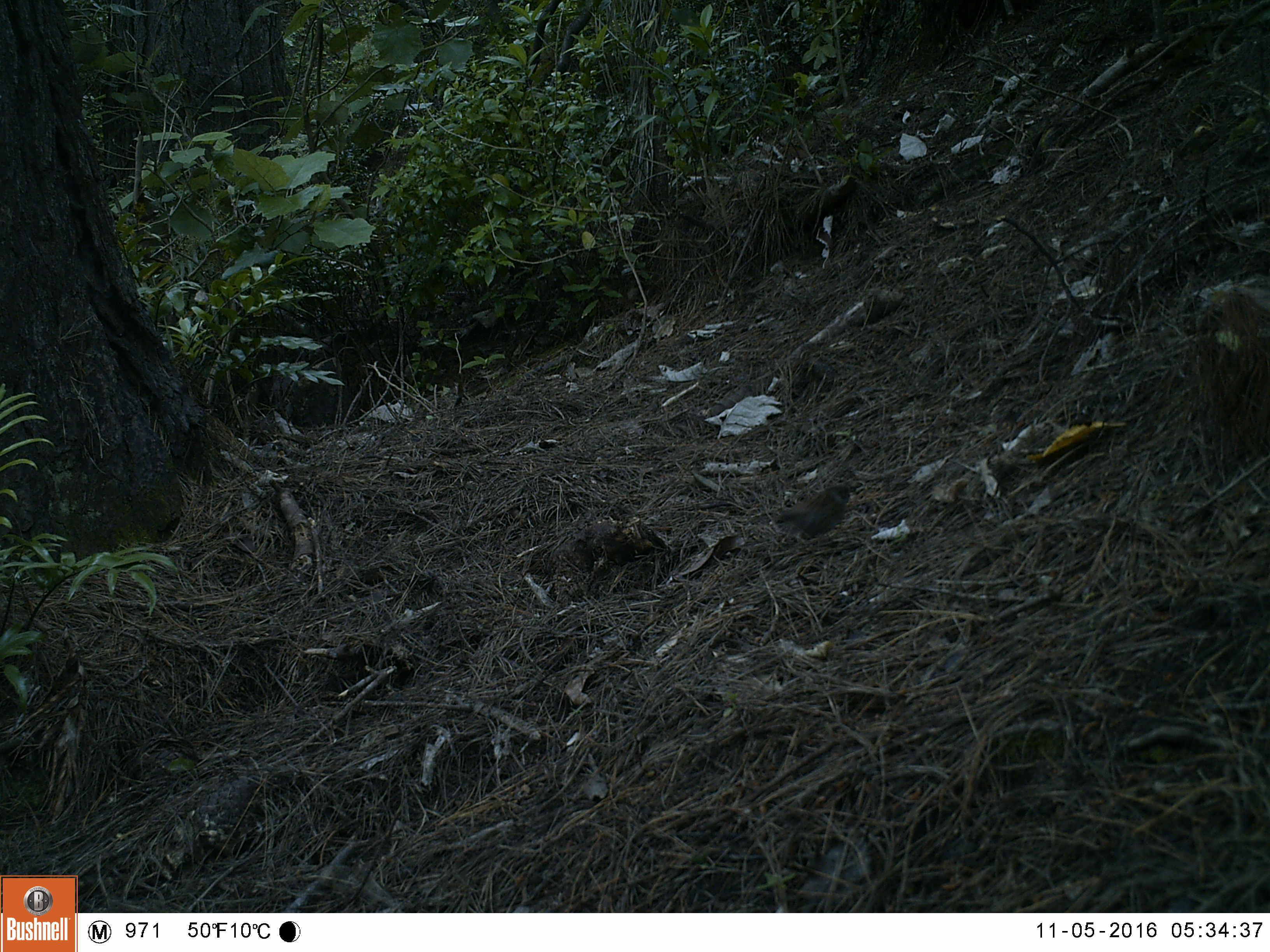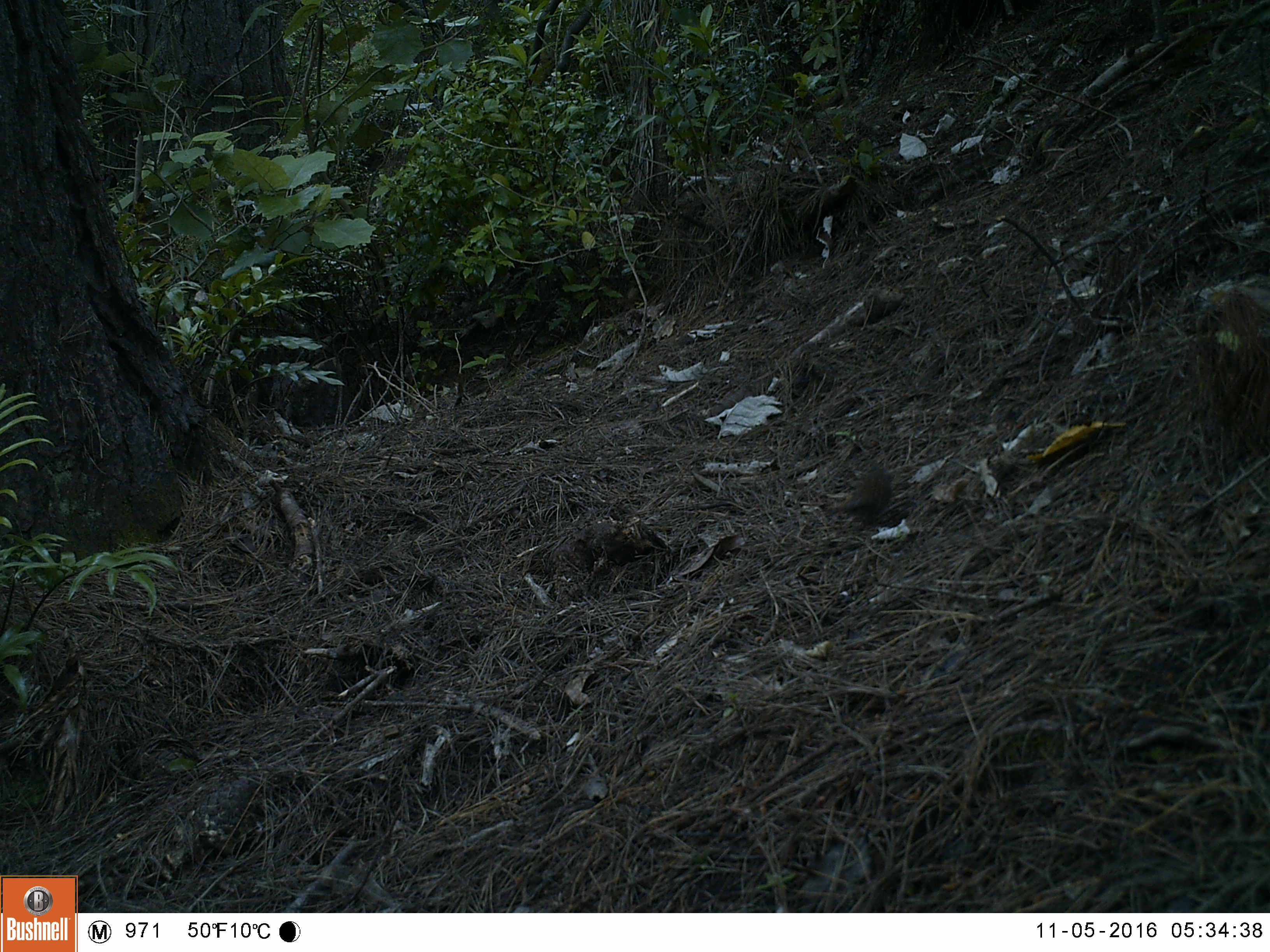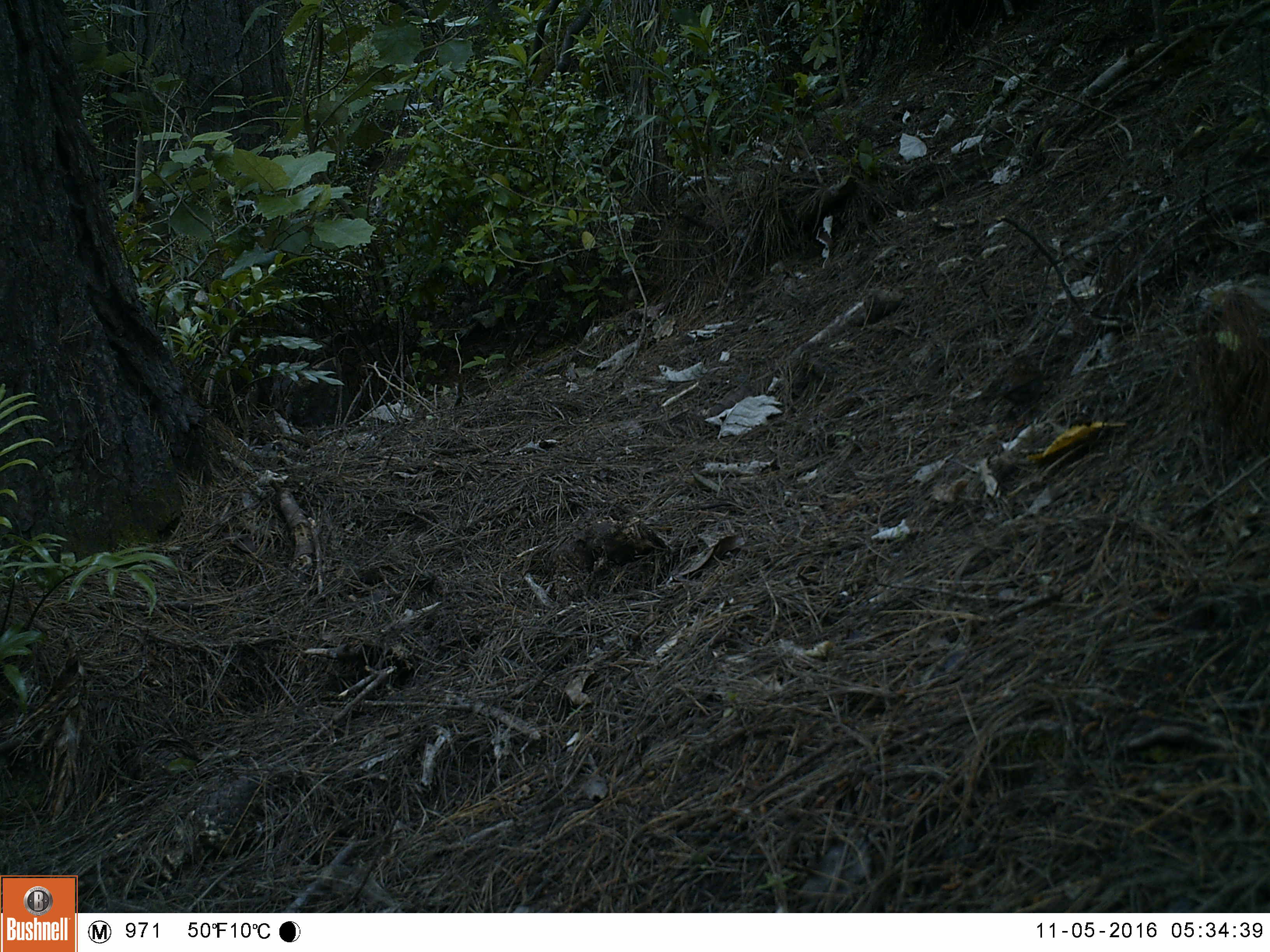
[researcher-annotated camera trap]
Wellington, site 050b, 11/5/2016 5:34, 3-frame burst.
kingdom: Animalia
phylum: Chordata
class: Aves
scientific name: Aves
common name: bird